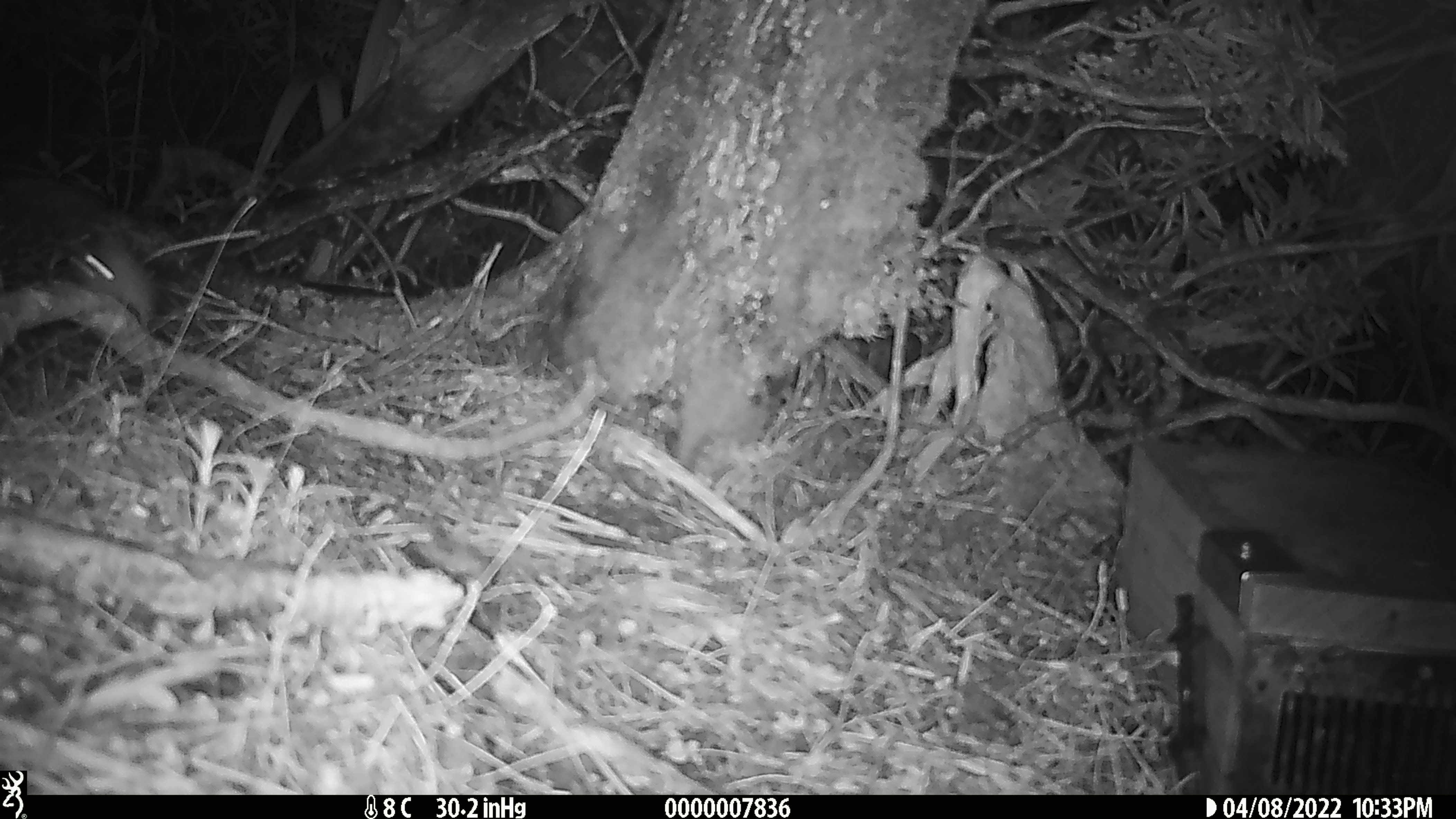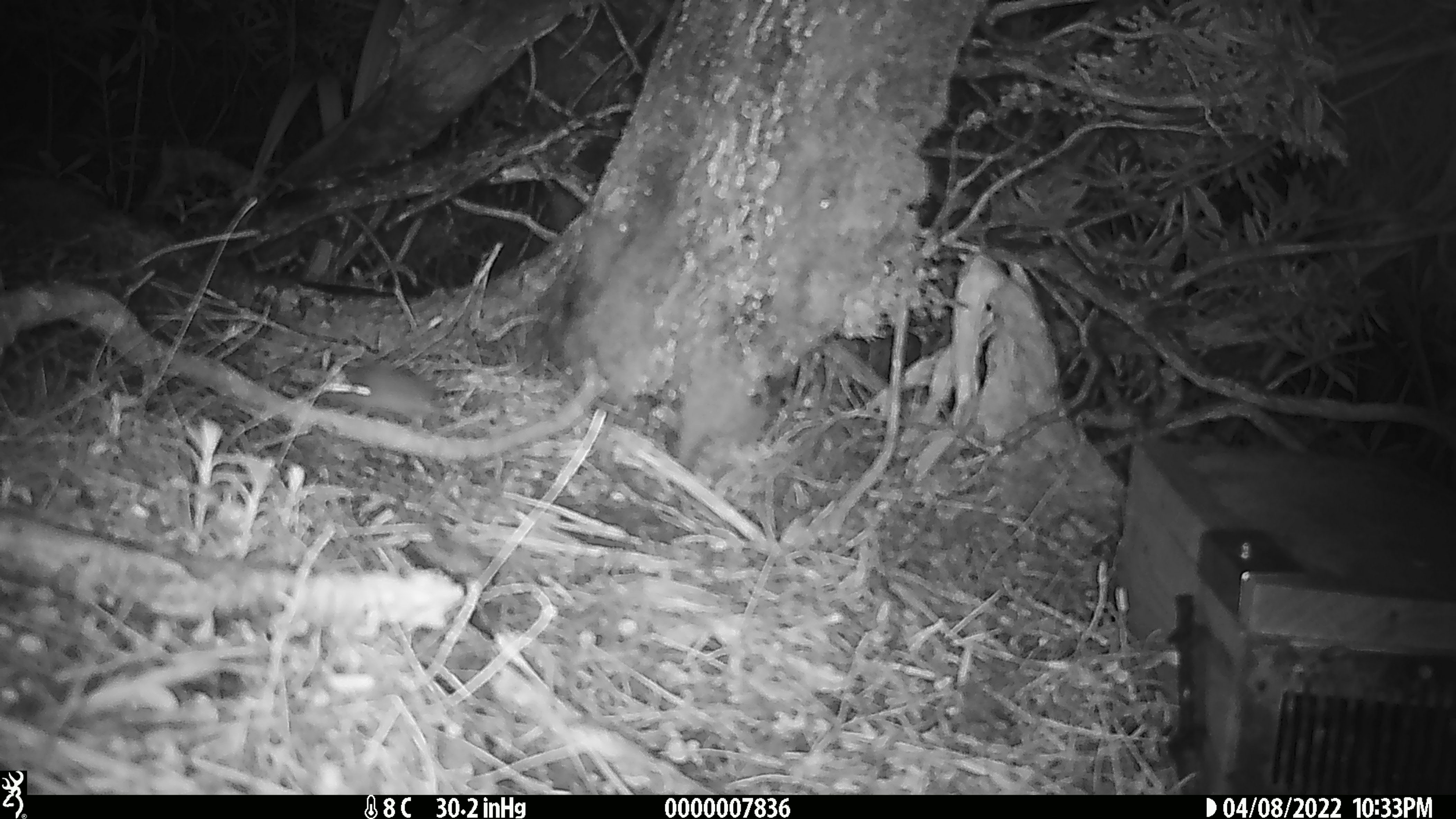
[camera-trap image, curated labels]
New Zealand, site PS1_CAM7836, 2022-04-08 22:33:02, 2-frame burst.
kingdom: Animalia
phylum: Chordata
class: Mammalia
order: Rodentia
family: Muridae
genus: Mus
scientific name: Mus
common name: mouse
Mouse (Mus).